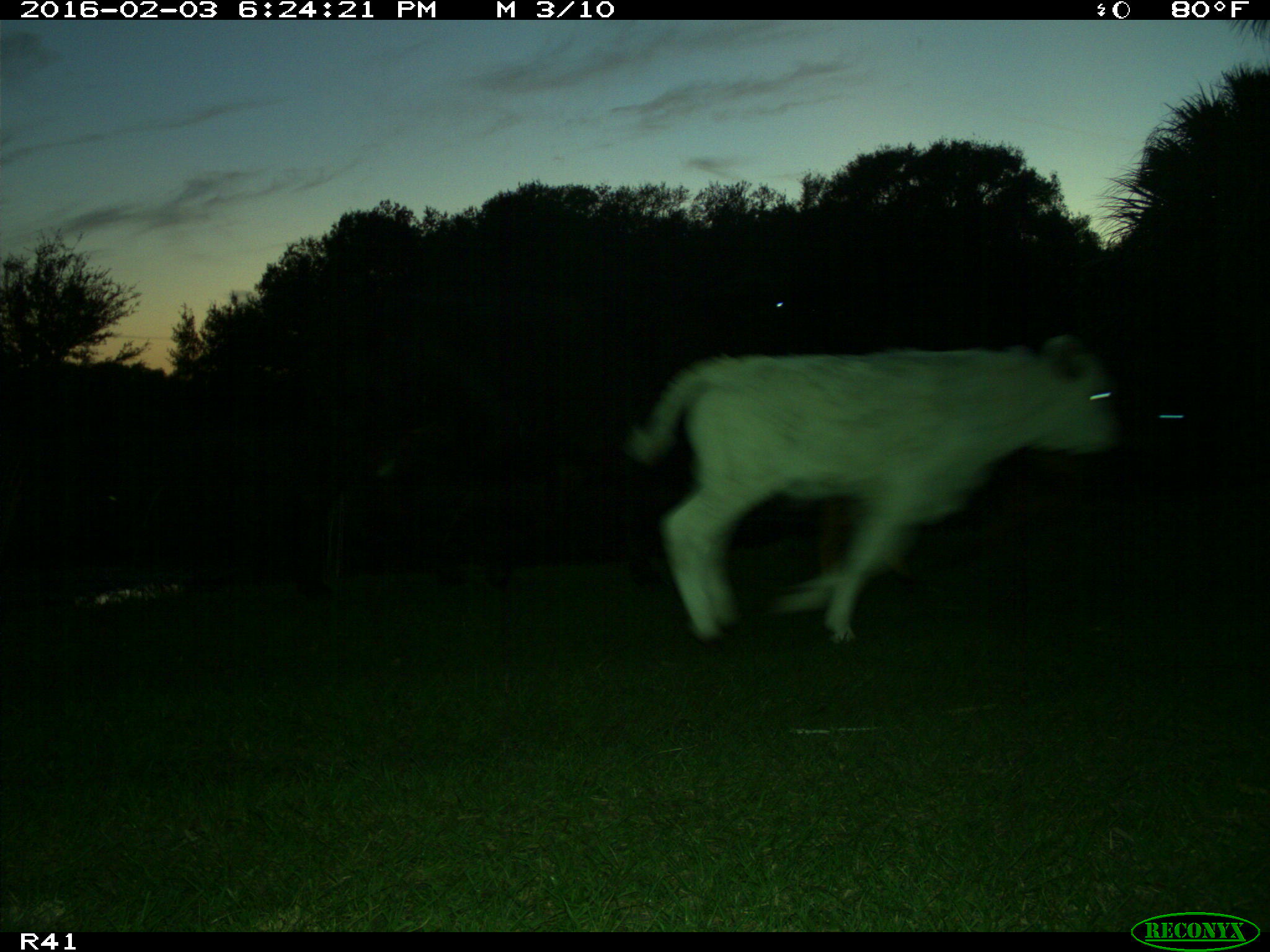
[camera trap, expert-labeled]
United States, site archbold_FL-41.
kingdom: Animalia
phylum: Chordata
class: Mammalia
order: Artiodactyla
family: Bovidae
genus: Bos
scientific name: Bos taurus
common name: domestic cow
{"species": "Bos taurus (domestic cow)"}